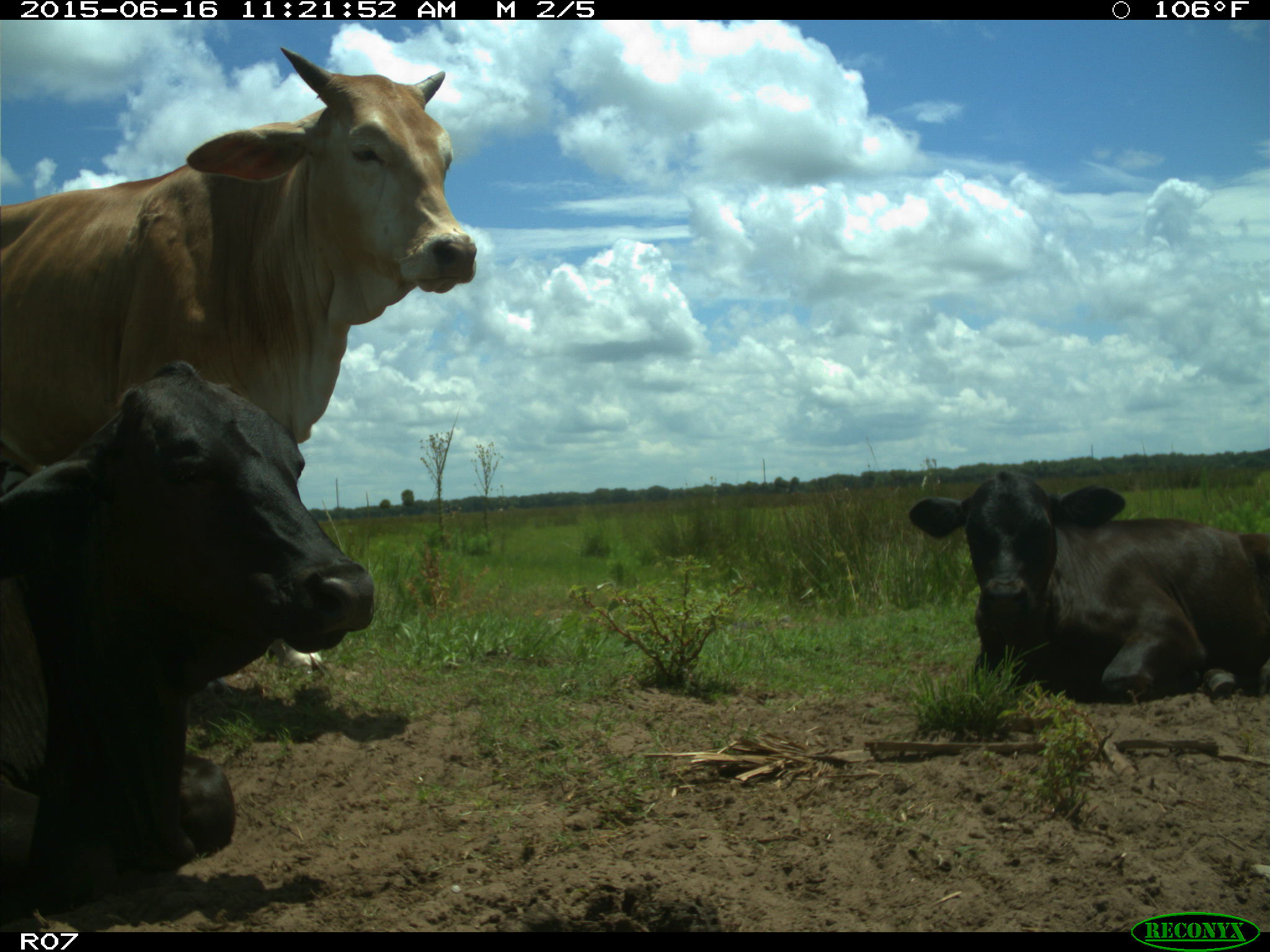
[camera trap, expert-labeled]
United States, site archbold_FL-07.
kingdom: Animalia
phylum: Chordata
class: Mammalia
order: Artiodactyla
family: Bovidae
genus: Bos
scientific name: Bos taurus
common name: domestic cow